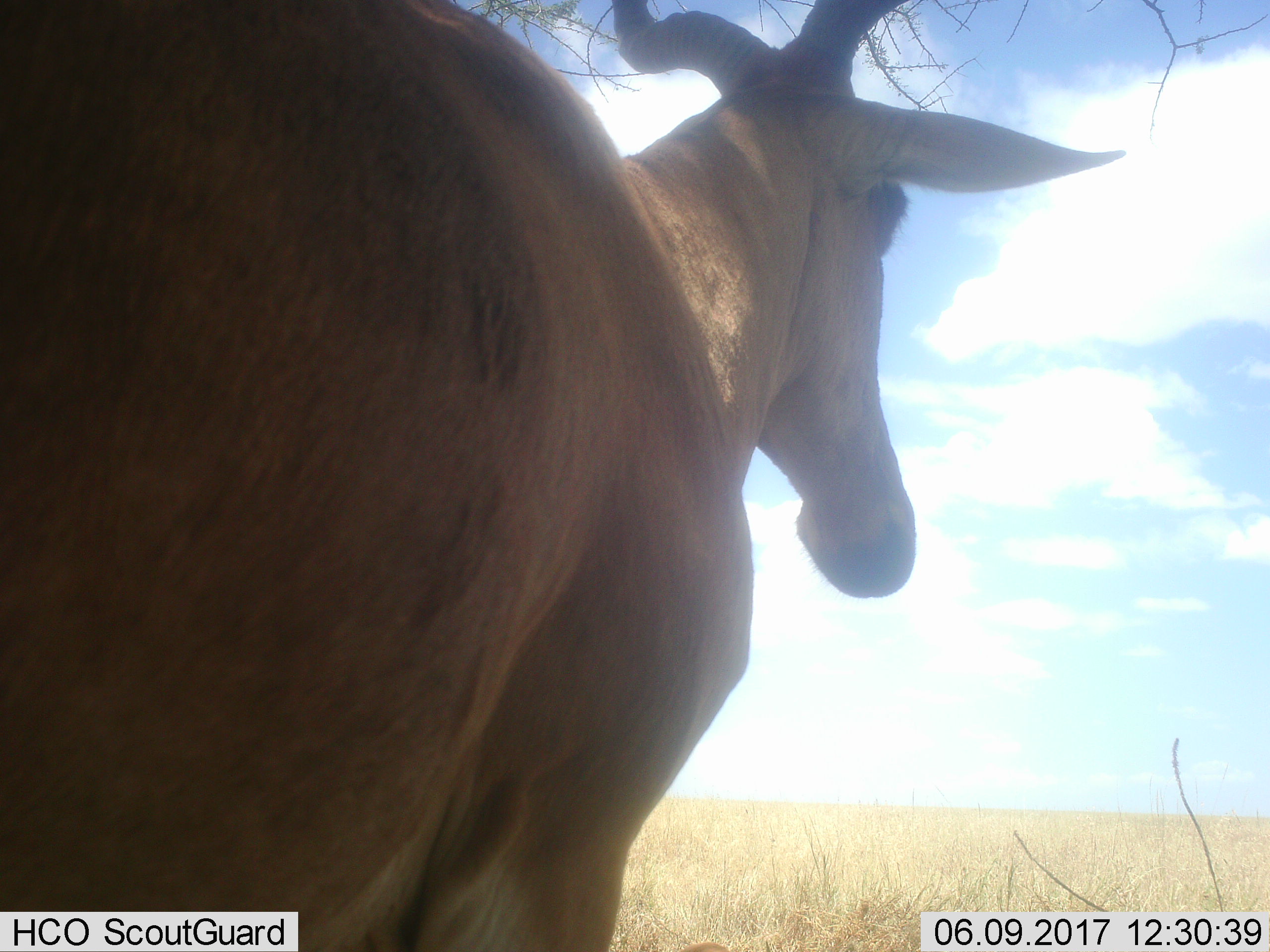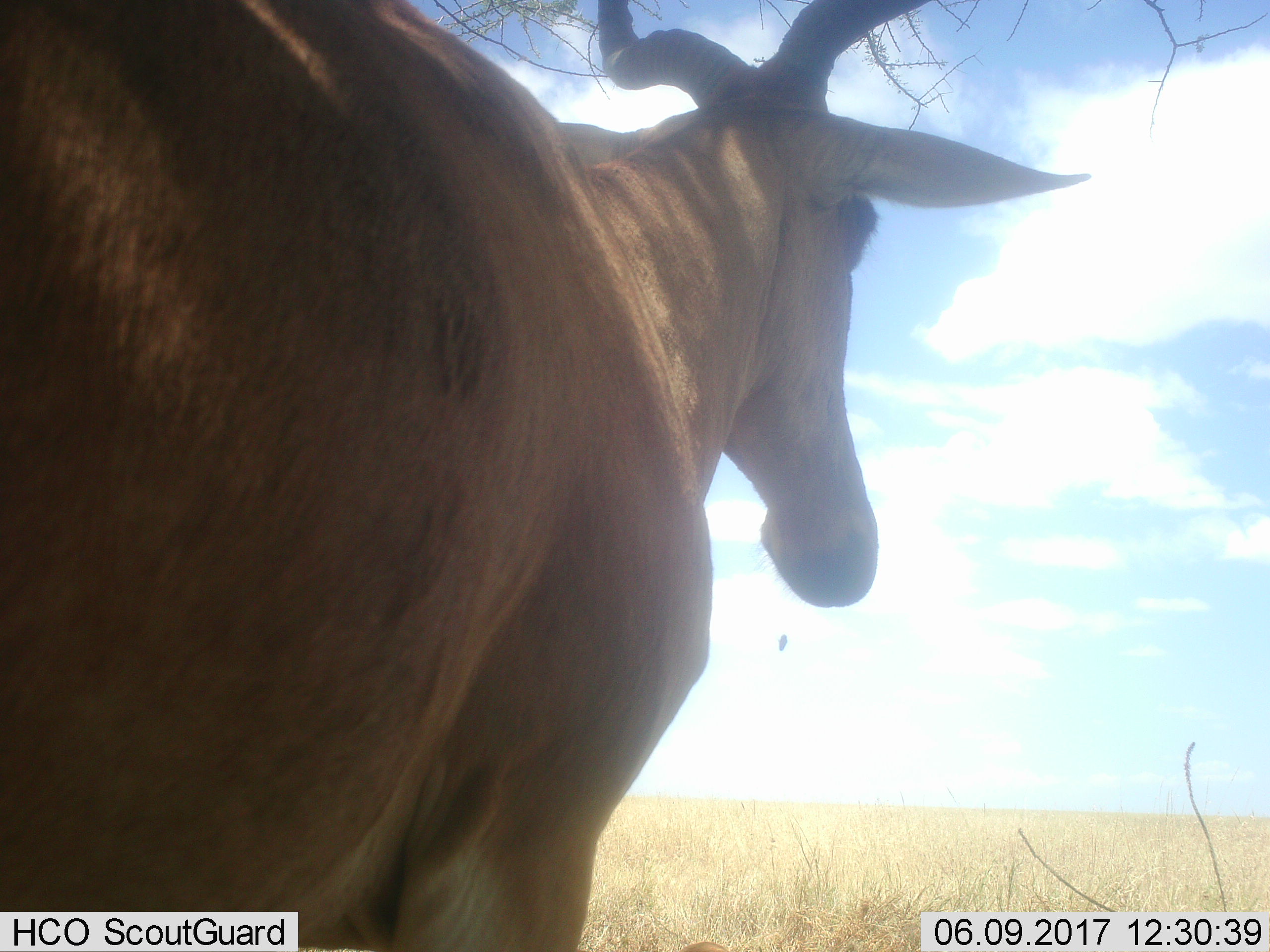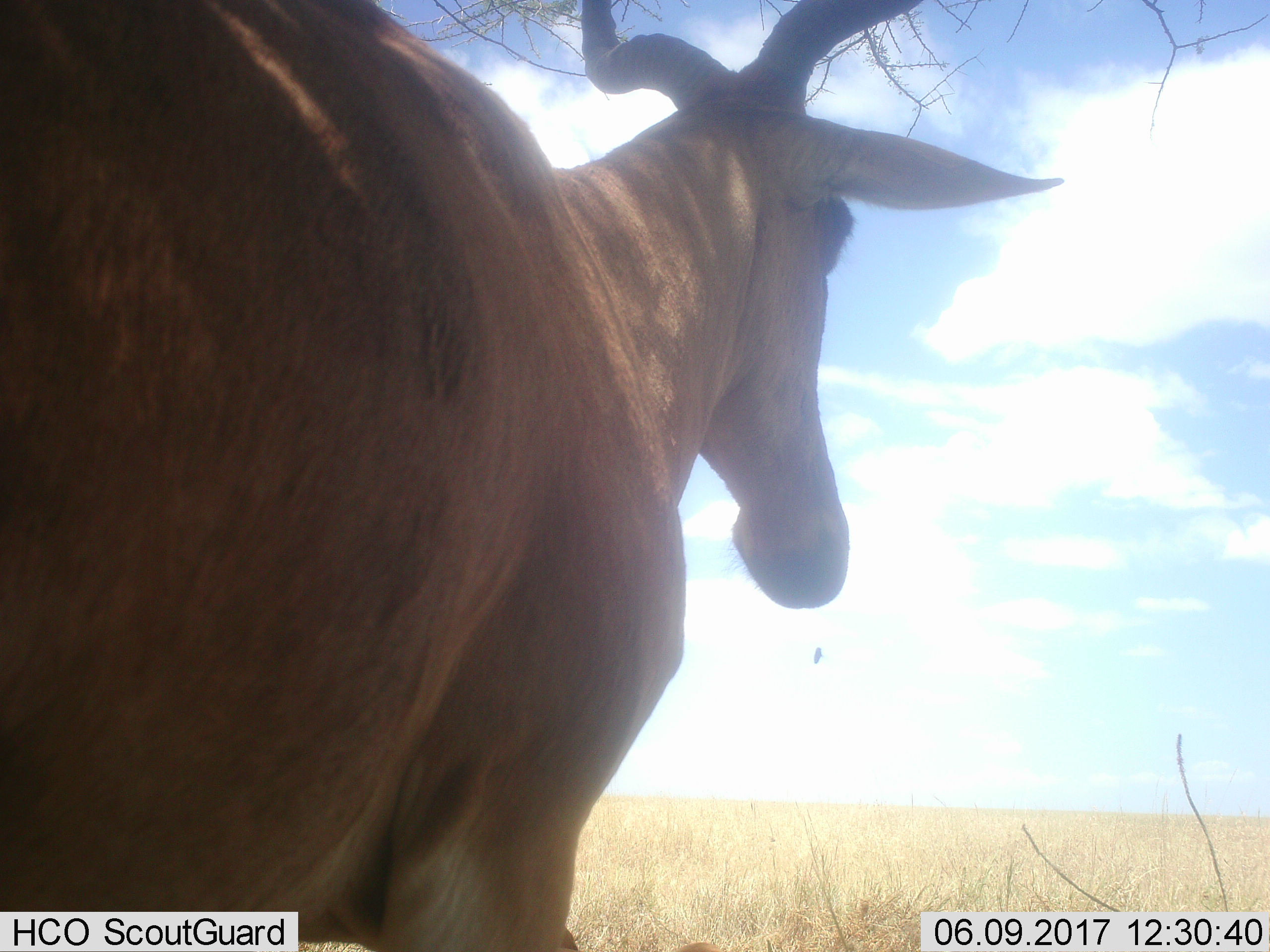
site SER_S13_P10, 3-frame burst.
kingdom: Animalia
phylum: Chordata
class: Mammalia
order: Artiodactyla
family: Bovidae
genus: Alcelaphus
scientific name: Alcelaphus buselaphus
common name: hartebeest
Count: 1.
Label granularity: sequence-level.